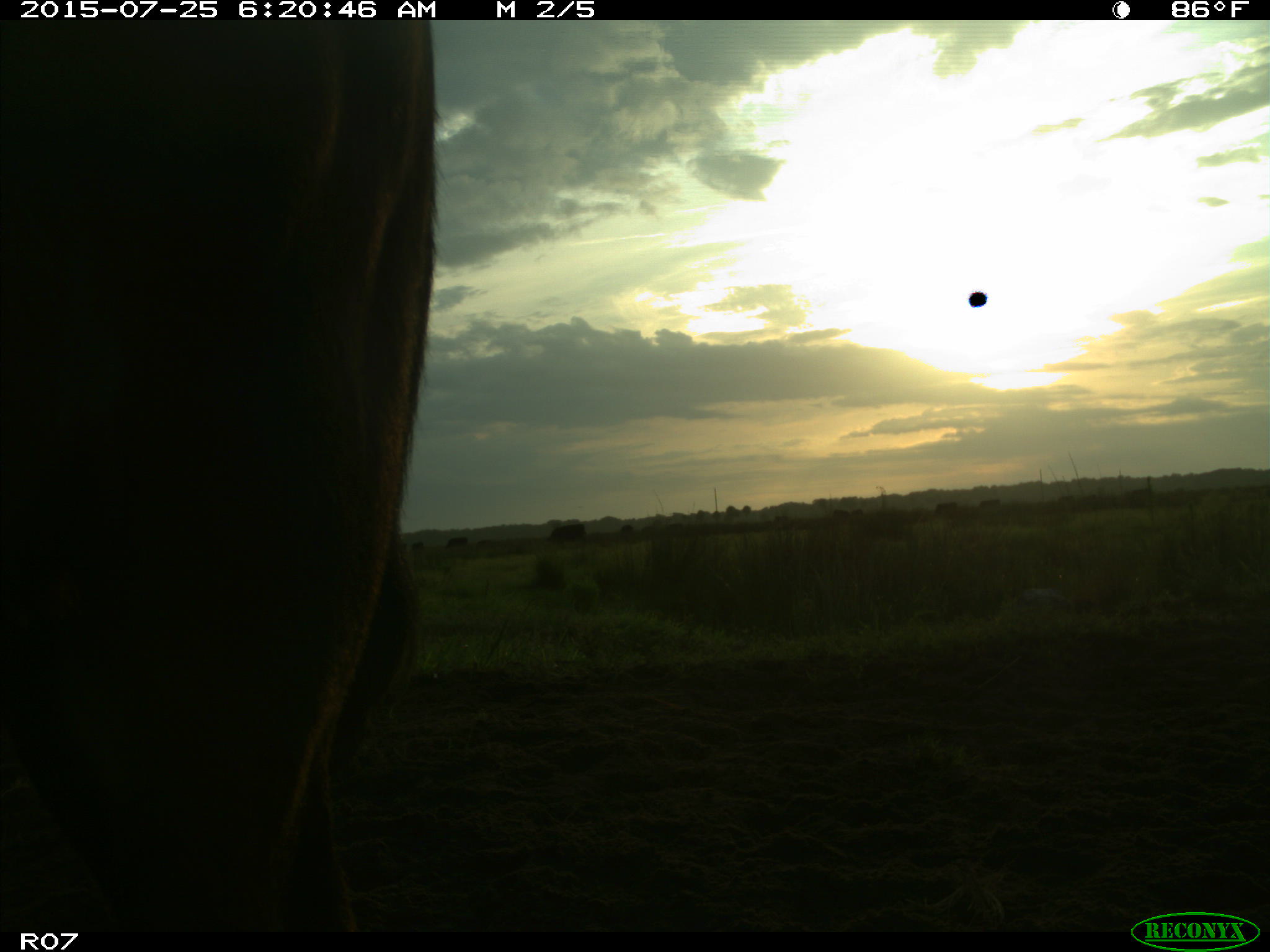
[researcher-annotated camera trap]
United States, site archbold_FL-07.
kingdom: Animalia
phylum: Chordata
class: Mammalia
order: Artiodactyla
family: Bovidae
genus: Bos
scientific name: Bos taurus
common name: domestic cow